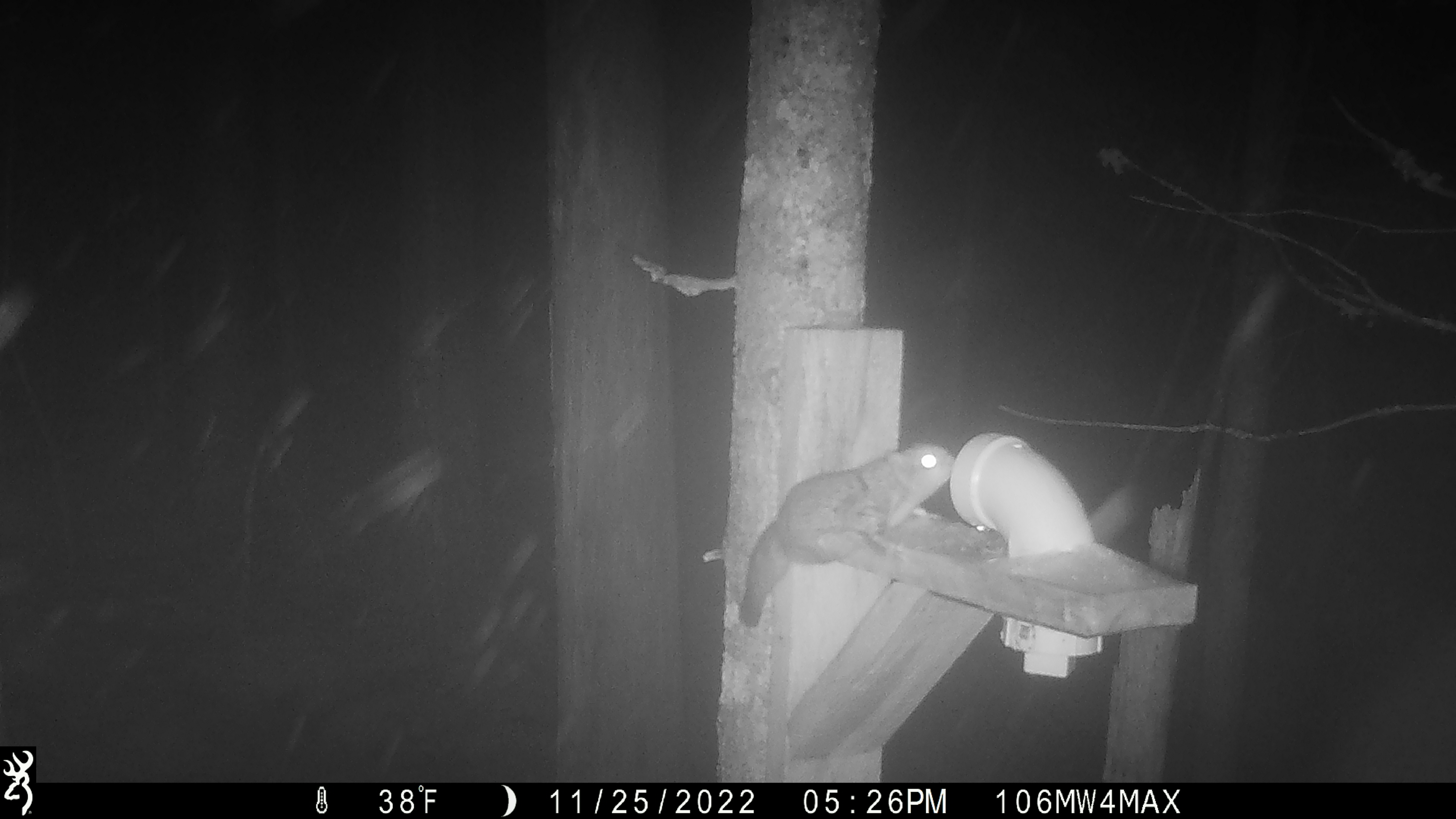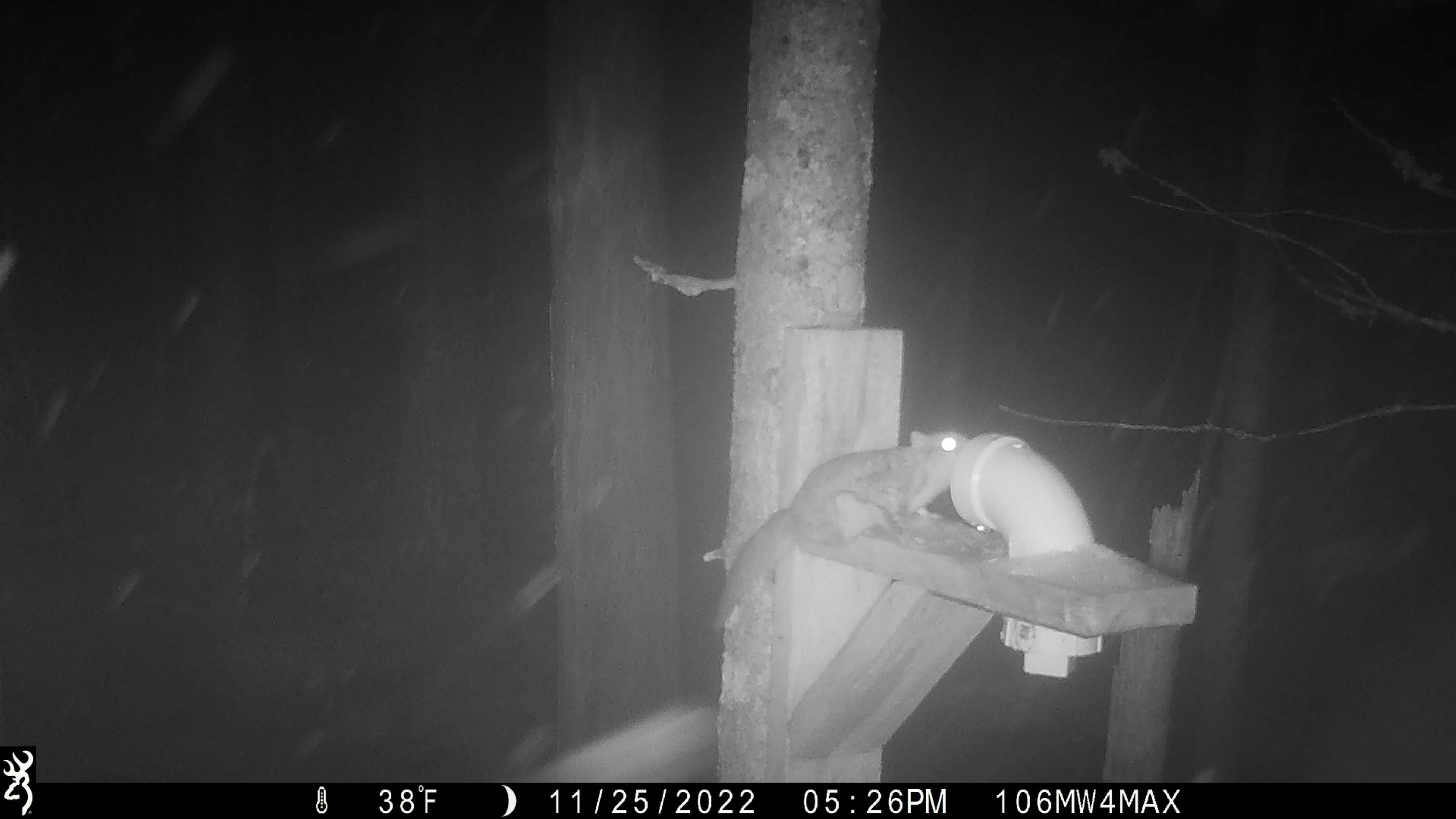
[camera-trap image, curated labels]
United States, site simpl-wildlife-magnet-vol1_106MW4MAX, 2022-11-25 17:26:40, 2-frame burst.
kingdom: Animalia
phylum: Chordata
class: Mammalia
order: Rodentia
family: Sciuridae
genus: Glaucomys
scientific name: Glaucomys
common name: flying squirrel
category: flying squirrel sp.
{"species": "flying squirrel sp. (flying squirrel) (Glaucomys)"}